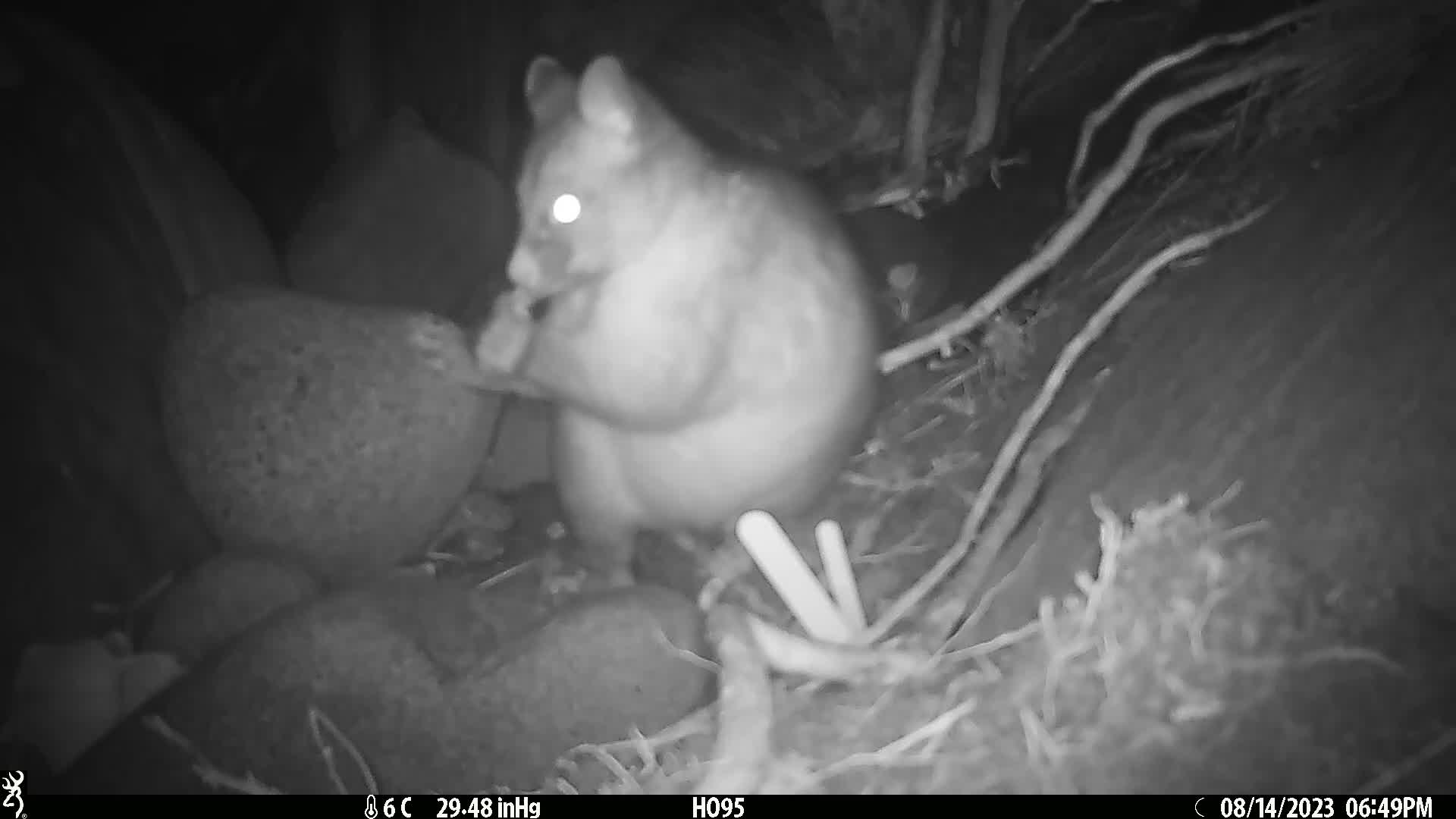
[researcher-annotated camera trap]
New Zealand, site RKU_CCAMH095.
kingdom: Animalia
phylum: Chordata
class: Mammalia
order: Diprotodontia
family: Phalangeridae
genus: Trichosurus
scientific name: Trichosurus vulpecula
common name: common brushtail possum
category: possum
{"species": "possum (common brushtail possum) (Trichosurus vulpecula)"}